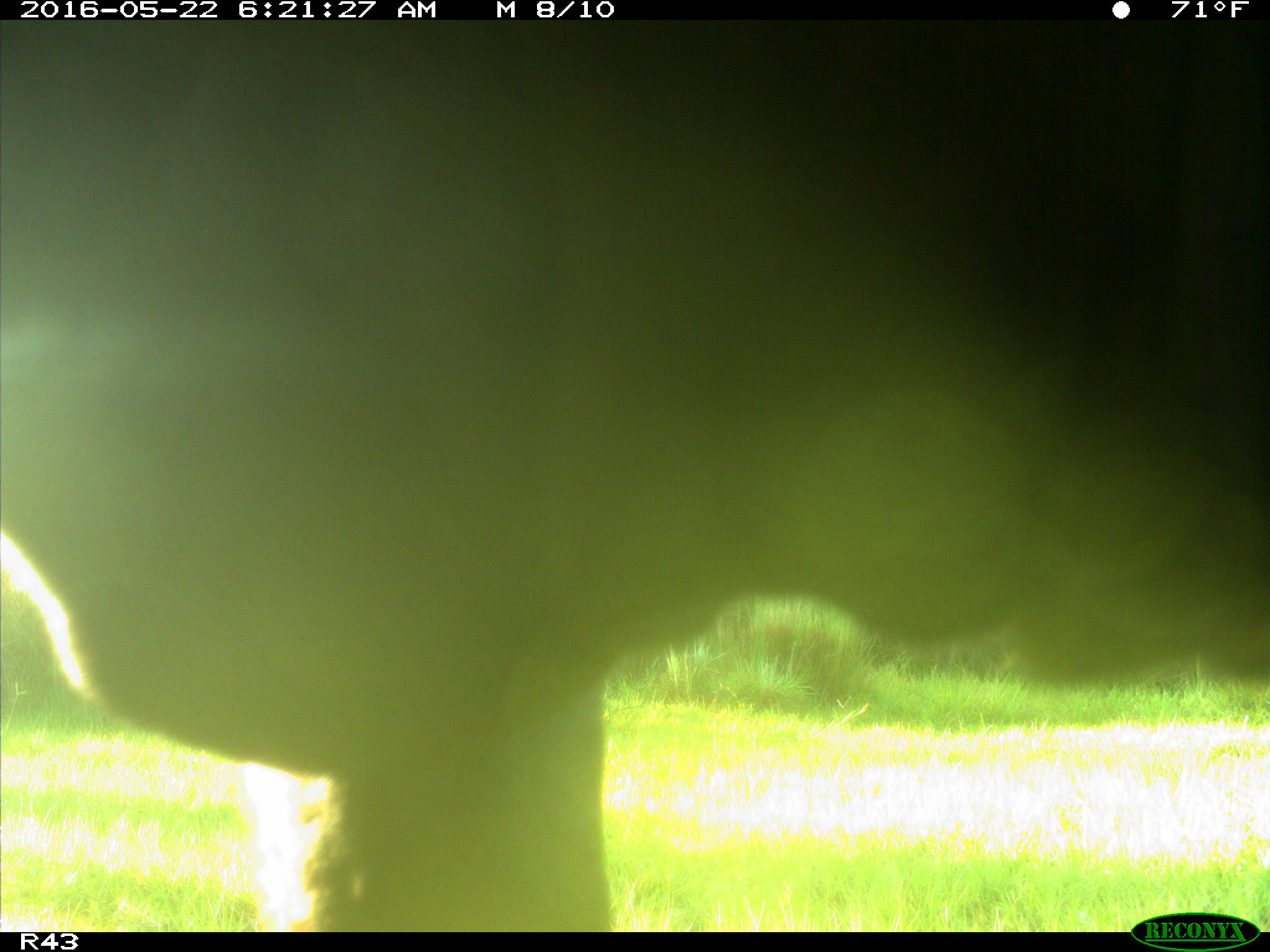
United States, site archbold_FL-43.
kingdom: Animalia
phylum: Chordata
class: Mammalia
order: Artiodactyla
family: Bovidae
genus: Bos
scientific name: Bos taurus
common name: domestic cow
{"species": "Bos taurus (domestic cow)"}